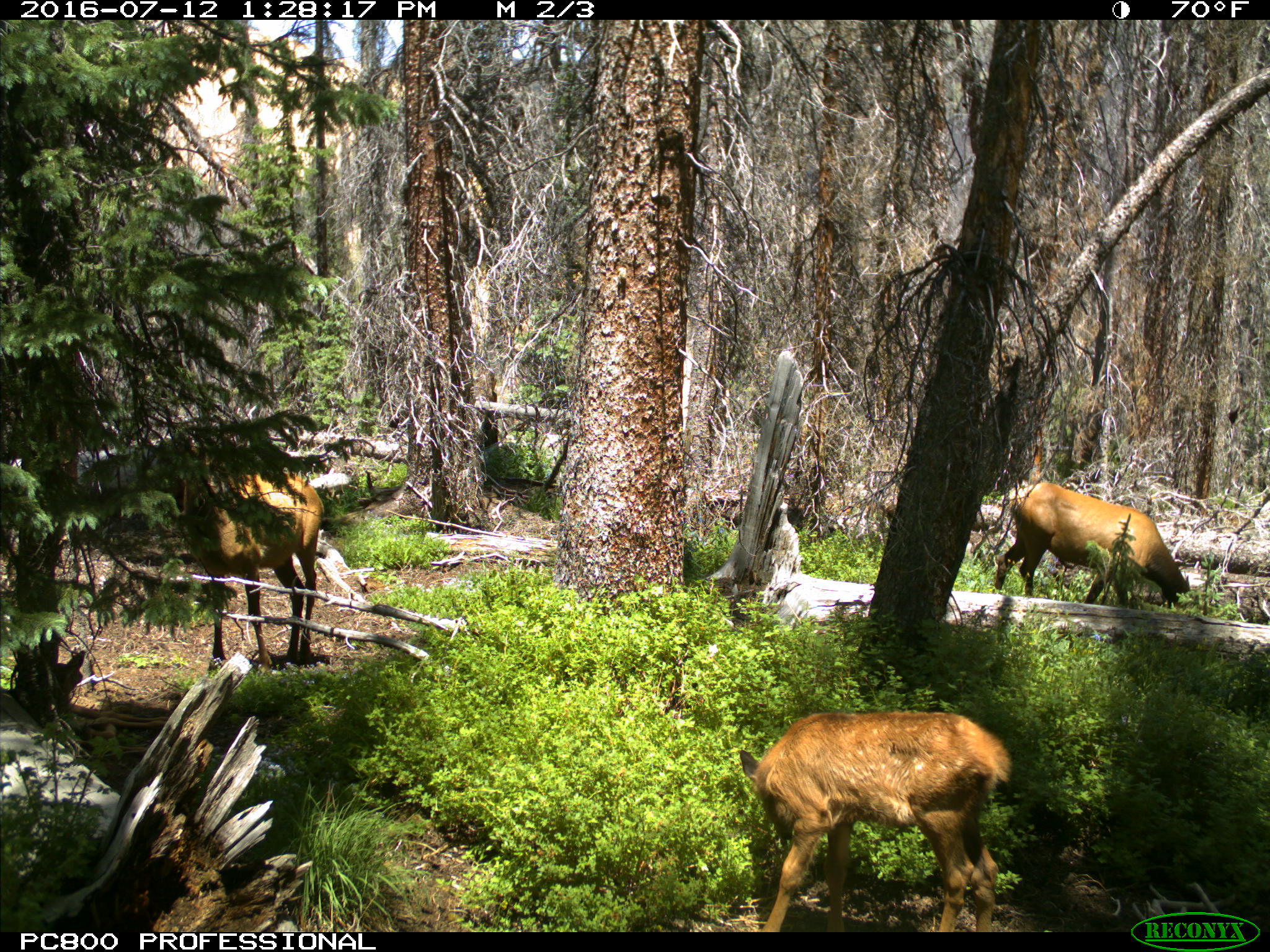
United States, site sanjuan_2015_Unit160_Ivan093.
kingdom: Animalia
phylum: Chordata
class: Mammalia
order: Artiodactyla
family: Cervidae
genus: Cervus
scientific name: Cervus elaphus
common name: red deer